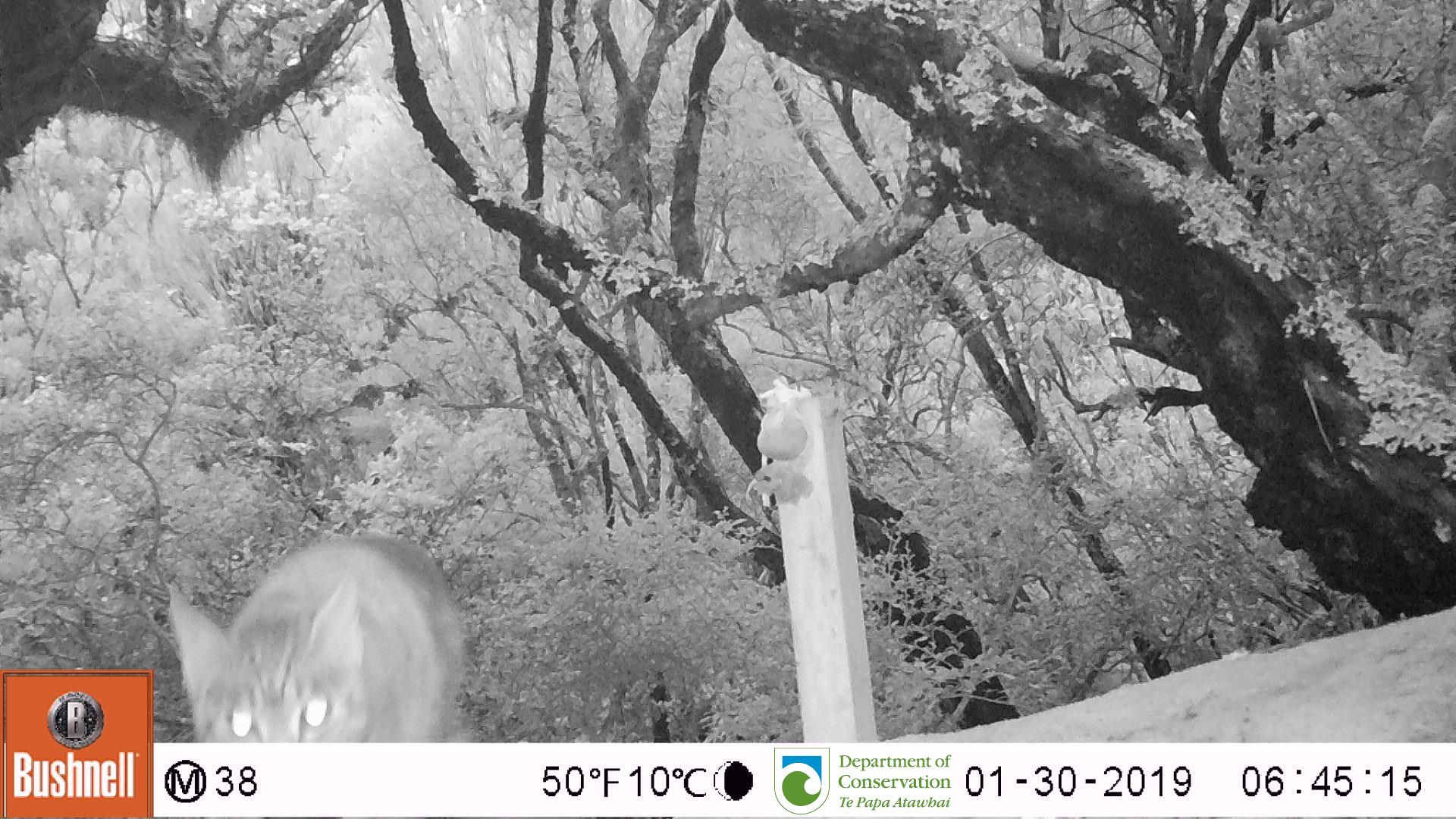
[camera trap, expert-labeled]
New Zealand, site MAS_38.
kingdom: Animalia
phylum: Chordata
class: Mammalia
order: Carnivora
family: Felidae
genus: Felis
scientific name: Felis catus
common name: domestic cat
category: cat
Cat (domestic cat) (Felis catus).